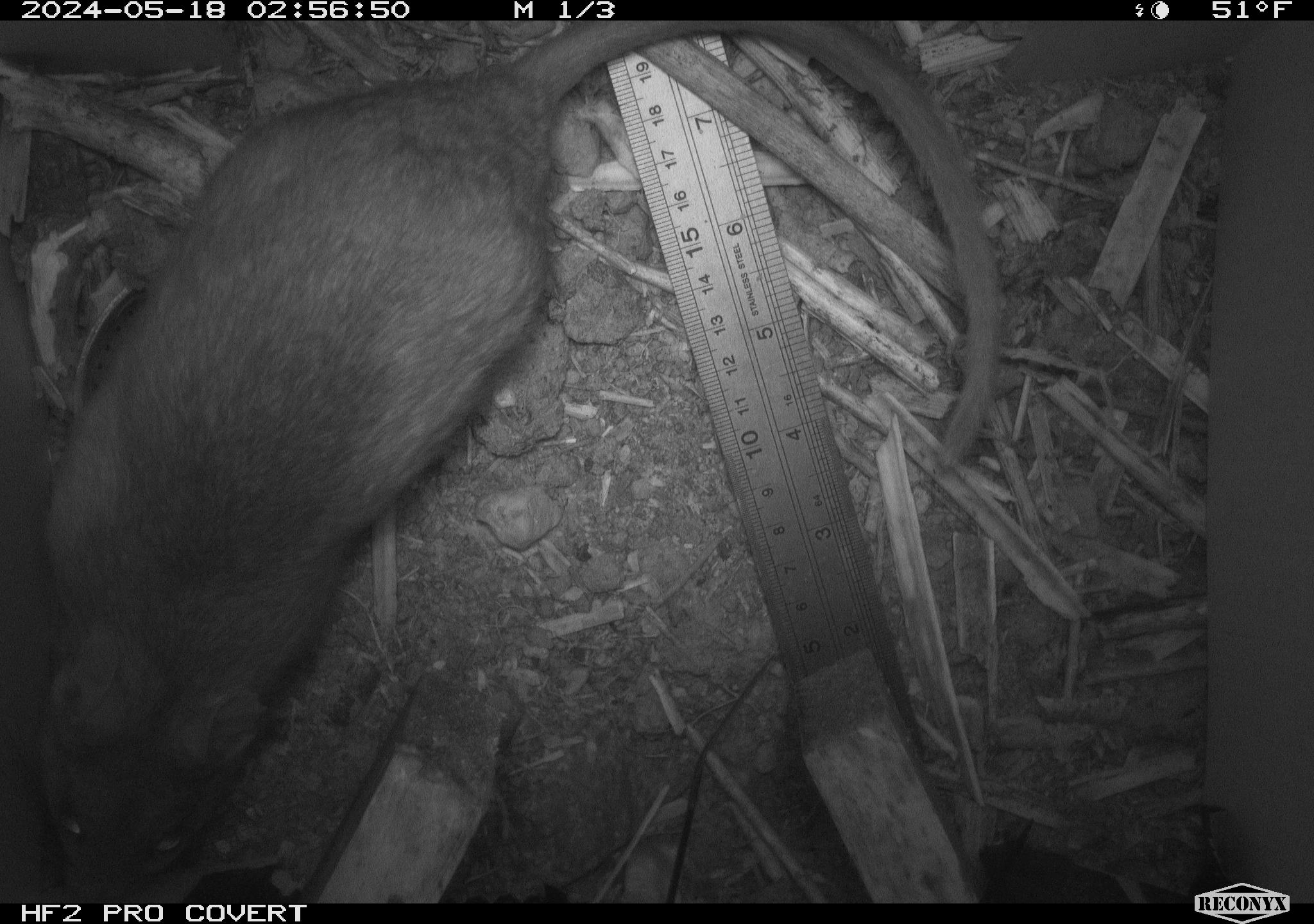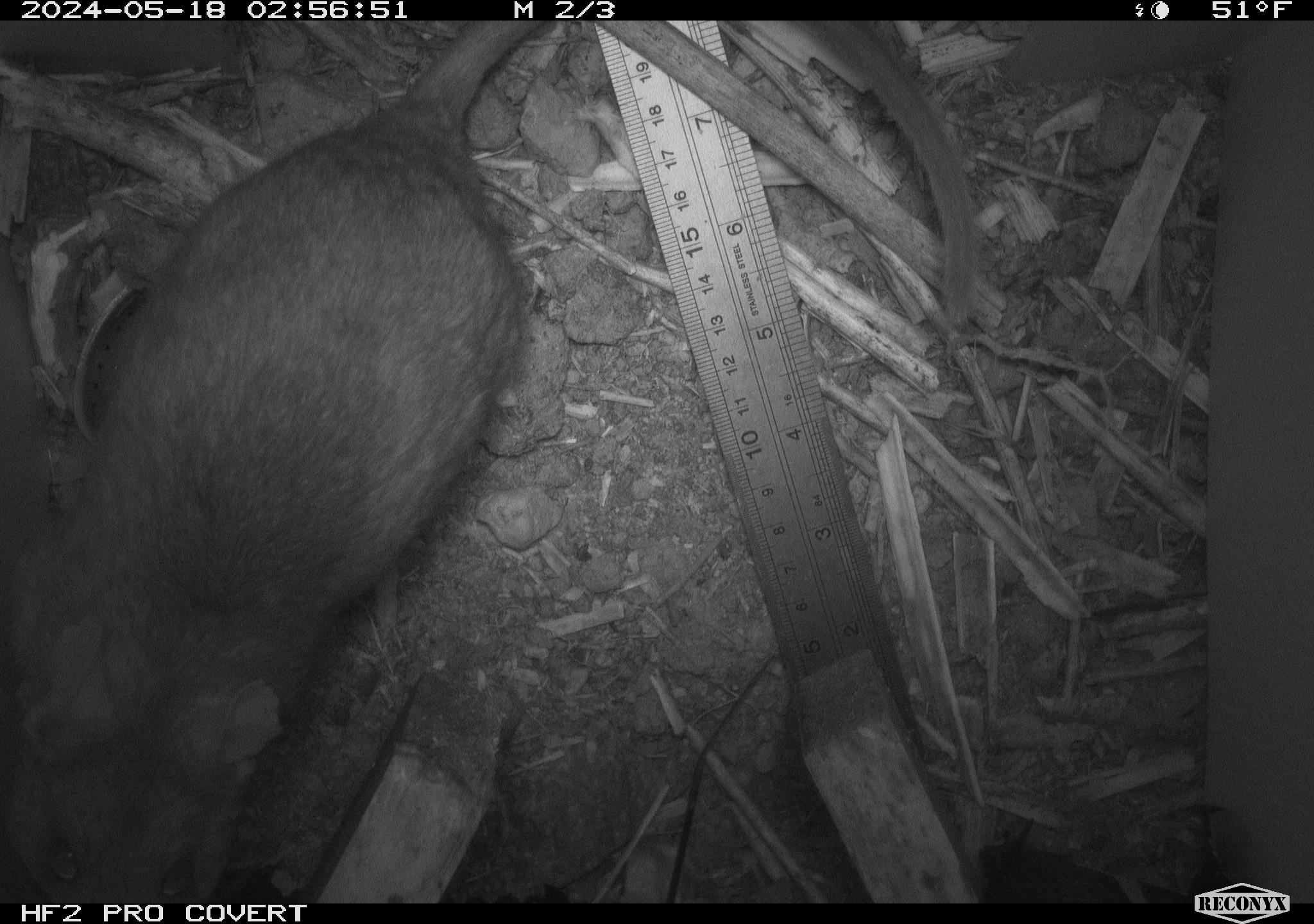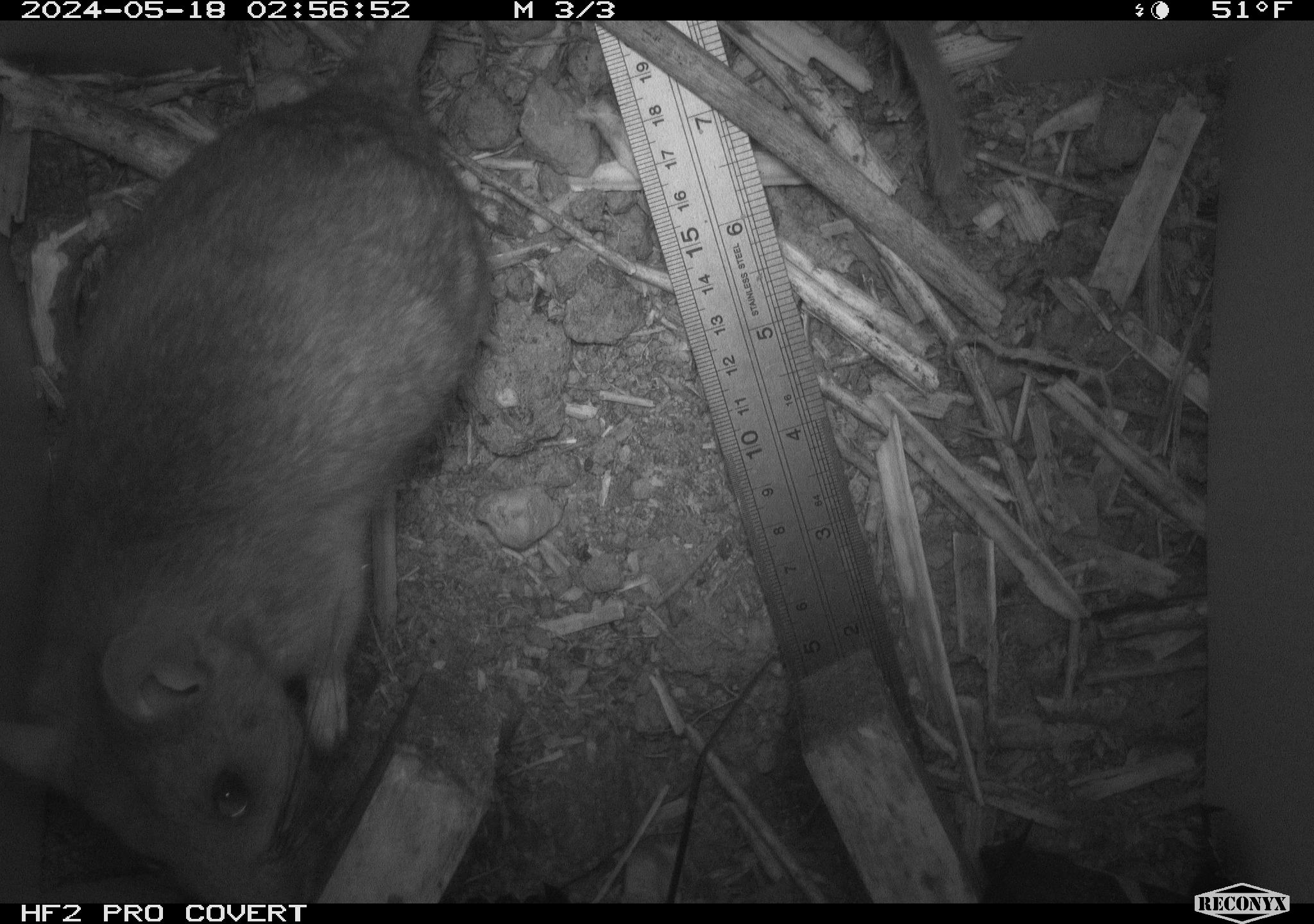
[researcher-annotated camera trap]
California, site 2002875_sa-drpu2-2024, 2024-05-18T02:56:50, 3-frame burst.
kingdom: Animalia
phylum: Chordata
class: Mammalia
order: Rodentia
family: Cricetidae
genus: Neotoma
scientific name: Neotoma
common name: pack rat or woodrat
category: neotoma species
Neotoma species (pack rat or woodrat) (Neotoma).